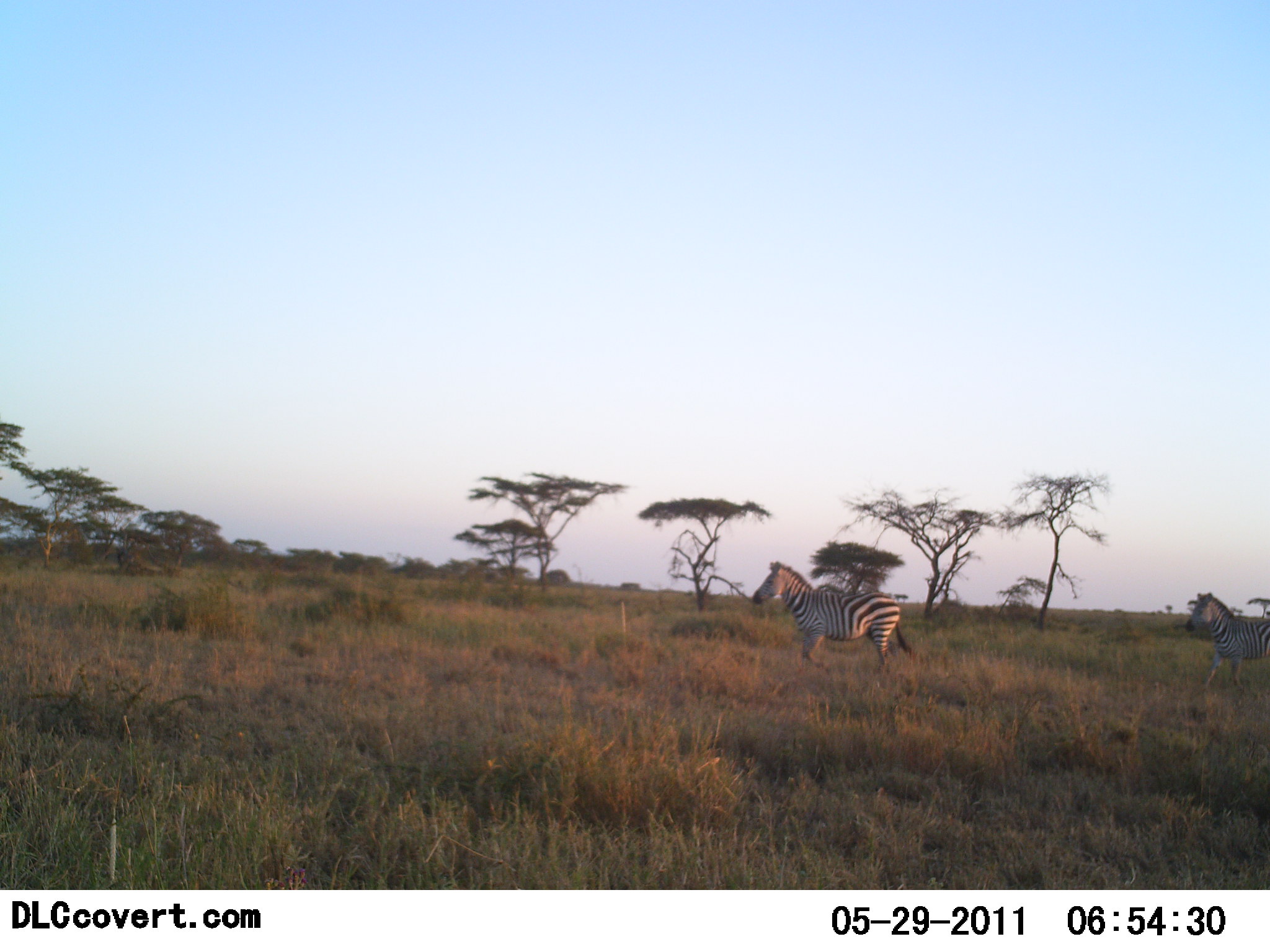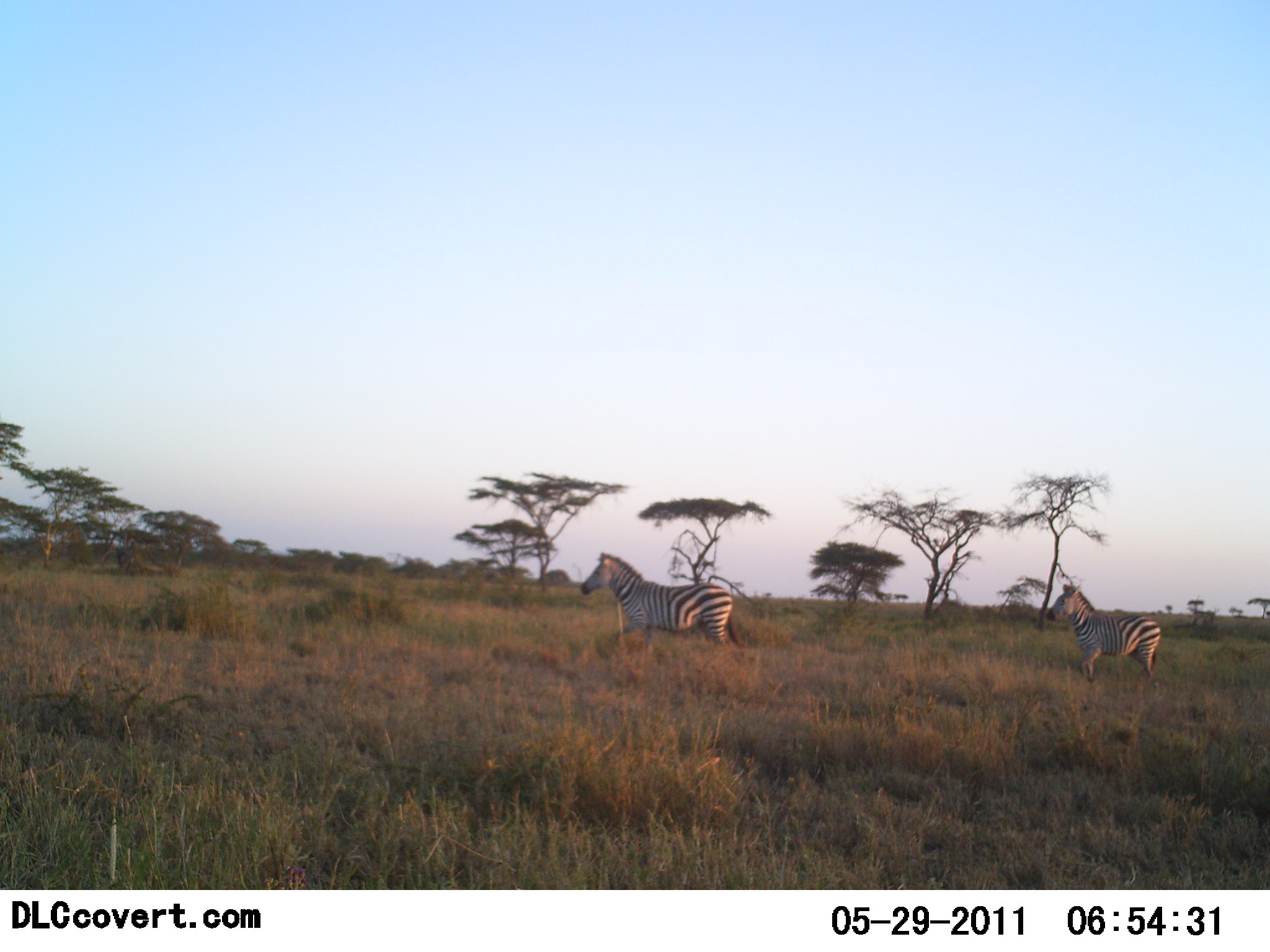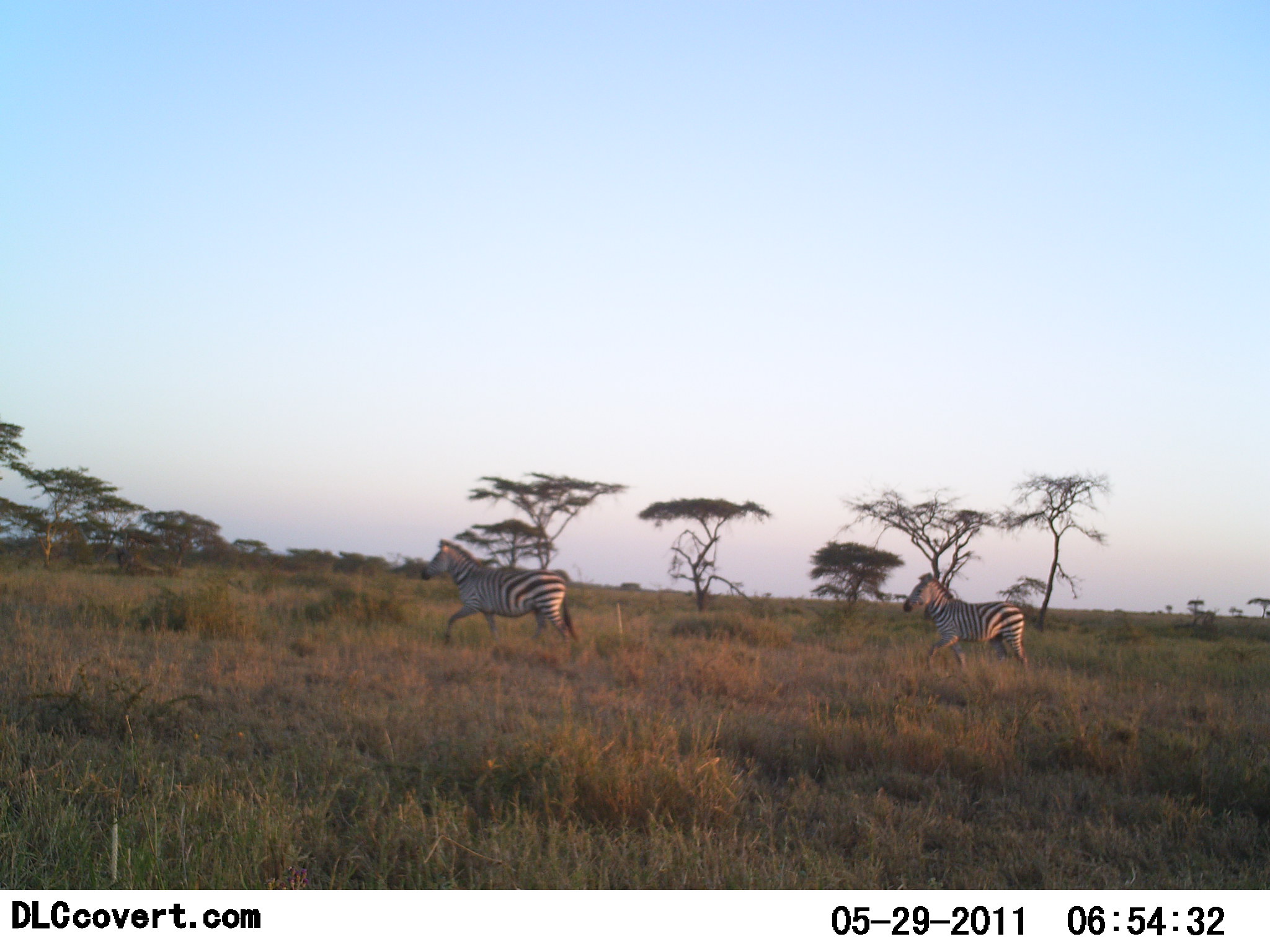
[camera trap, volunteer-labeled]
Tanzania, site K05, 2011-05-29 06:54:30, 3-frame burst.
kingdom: Animalia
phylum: Chordata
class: Mammalia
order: Perissodactyla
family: Equidae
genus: Equus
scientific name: Equus quagga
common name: plains zebra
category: zebra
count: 2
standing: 0%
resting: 0%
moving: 100%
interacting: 0%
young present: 0%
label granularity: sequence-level